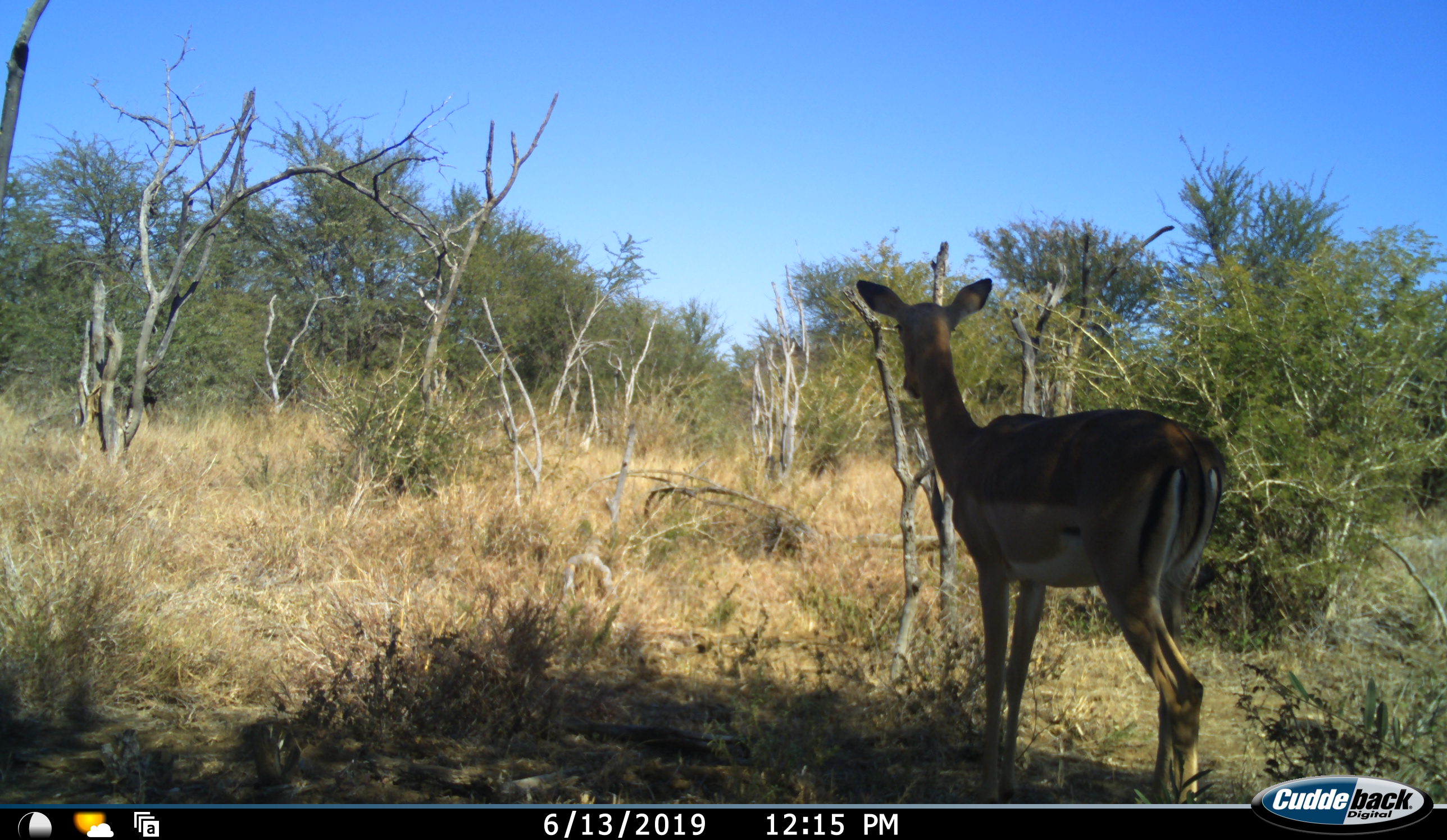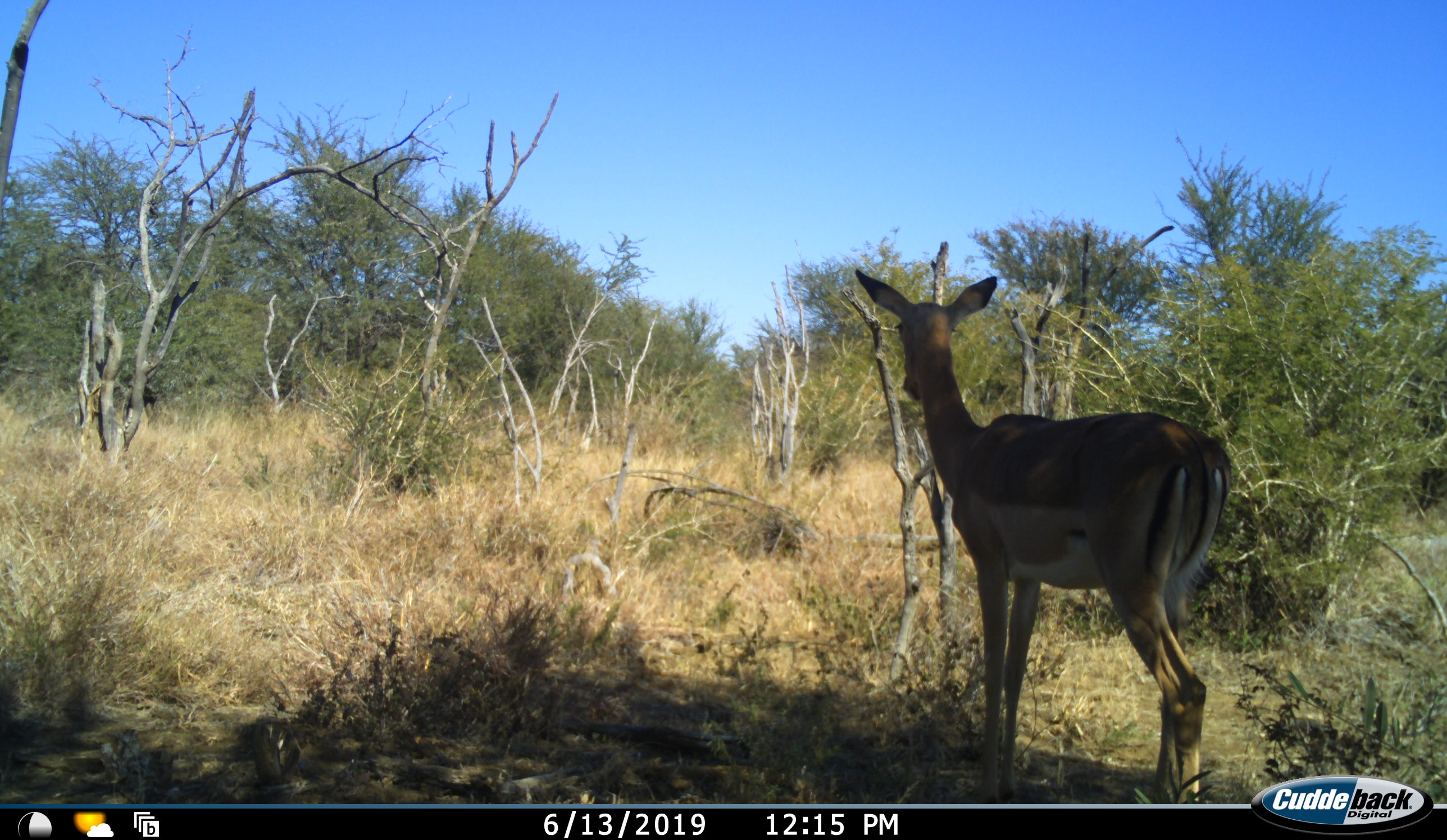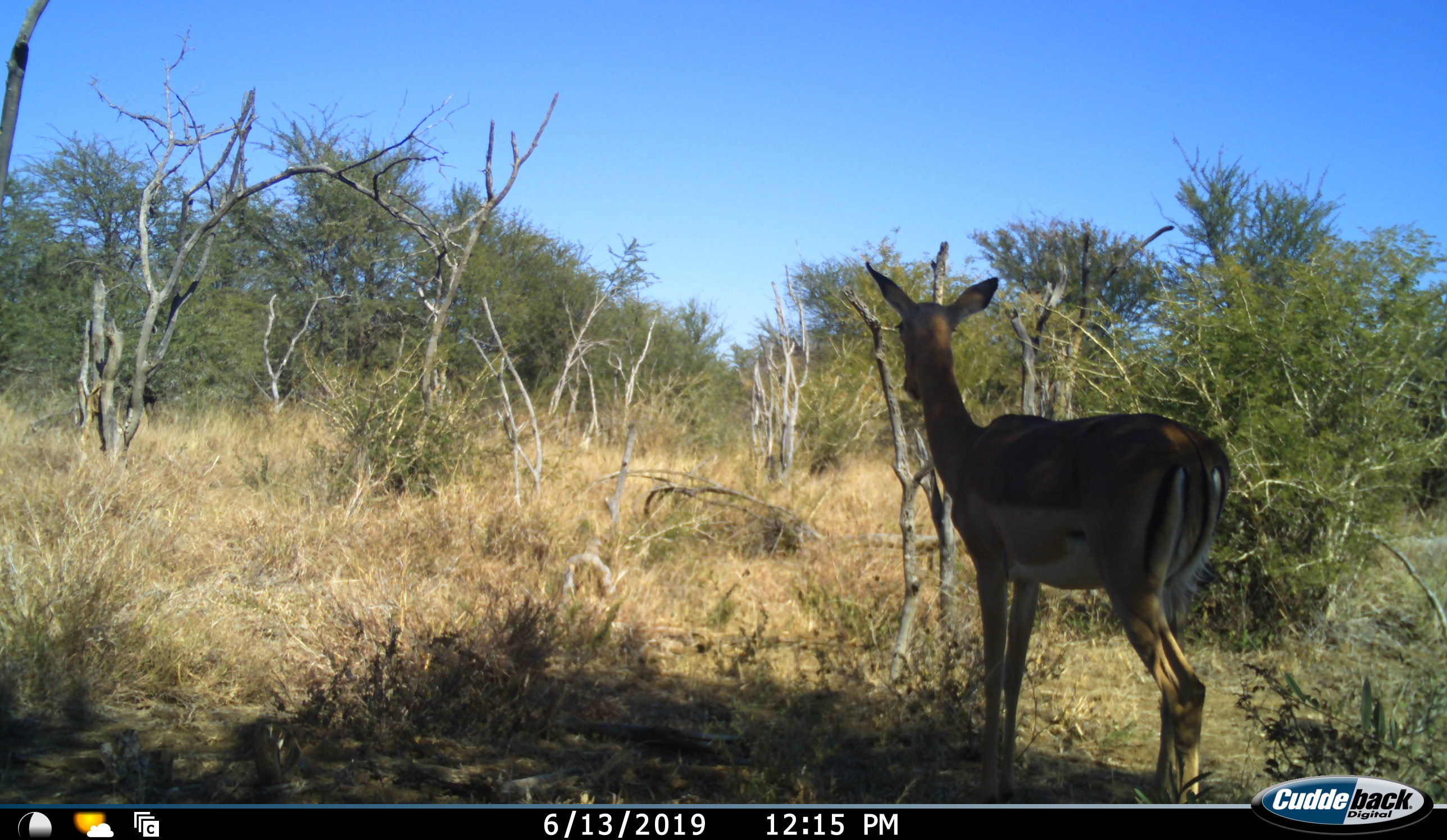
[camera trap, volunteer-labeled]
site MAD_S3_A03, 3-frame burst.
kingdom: Animalia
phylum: Chordata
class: Mammalia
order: Artiodactyla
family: Bovidae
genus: Aepyceros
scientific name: Aepyceros melampus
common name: impala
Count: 1.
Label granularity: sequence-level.